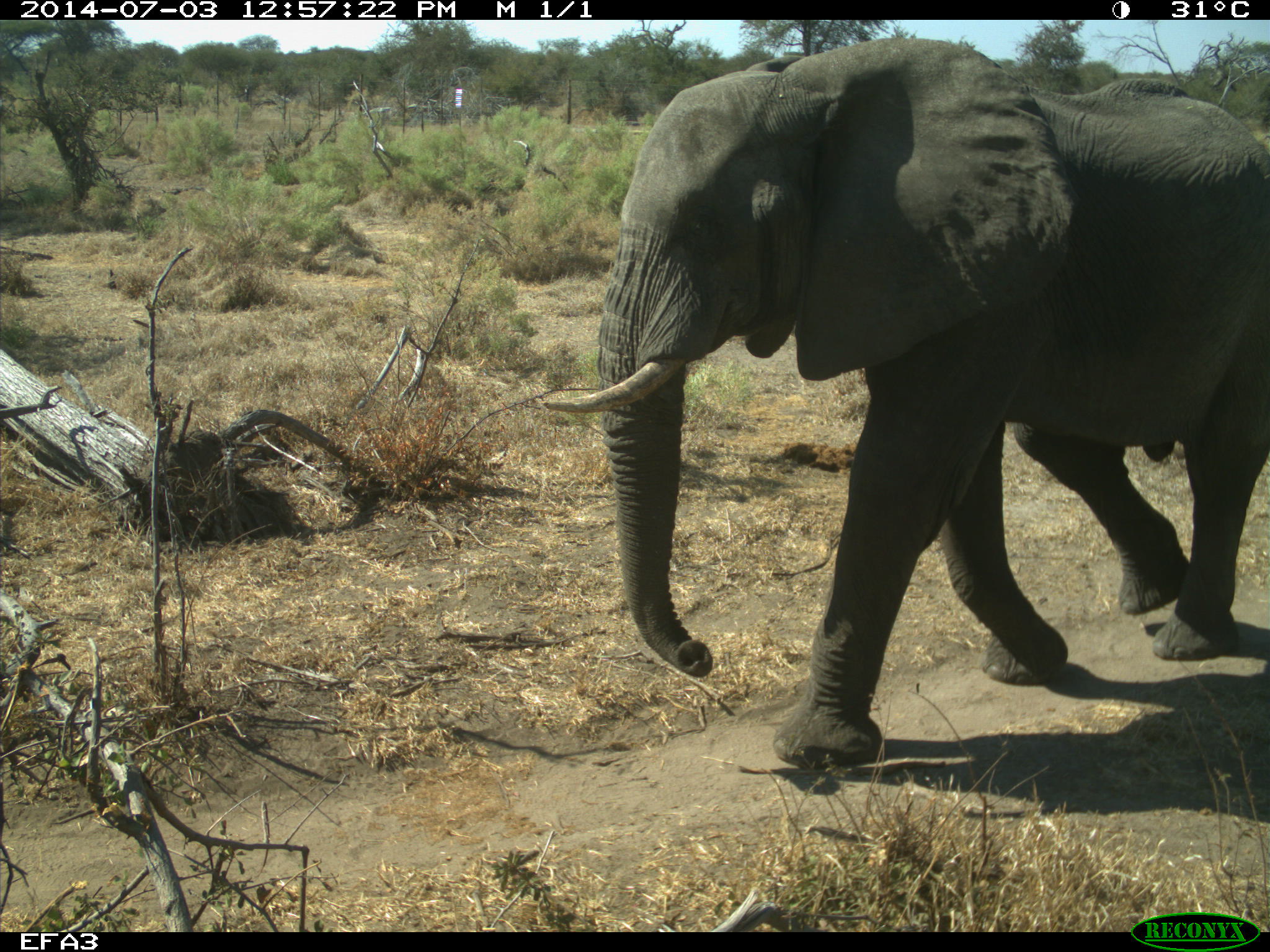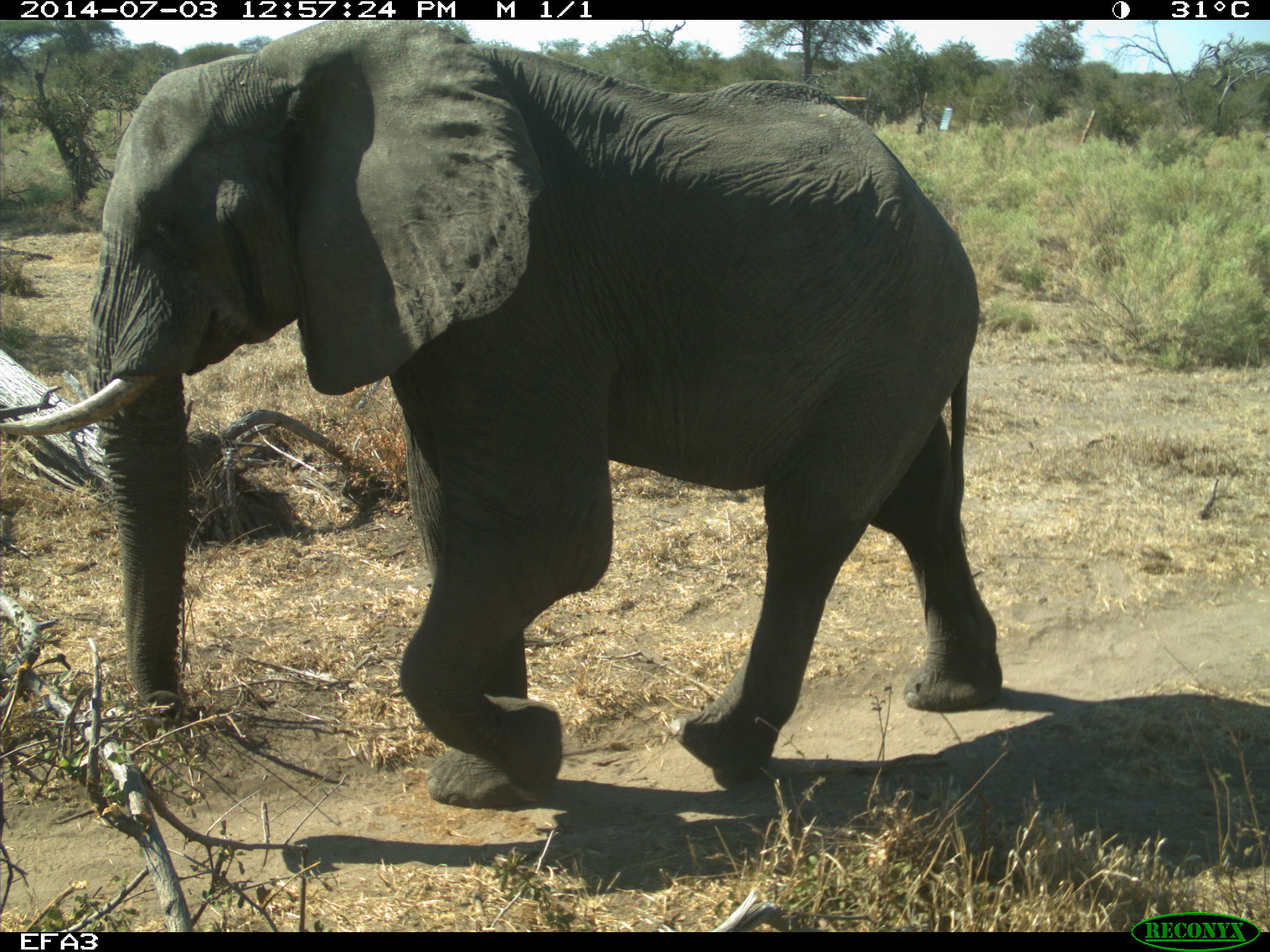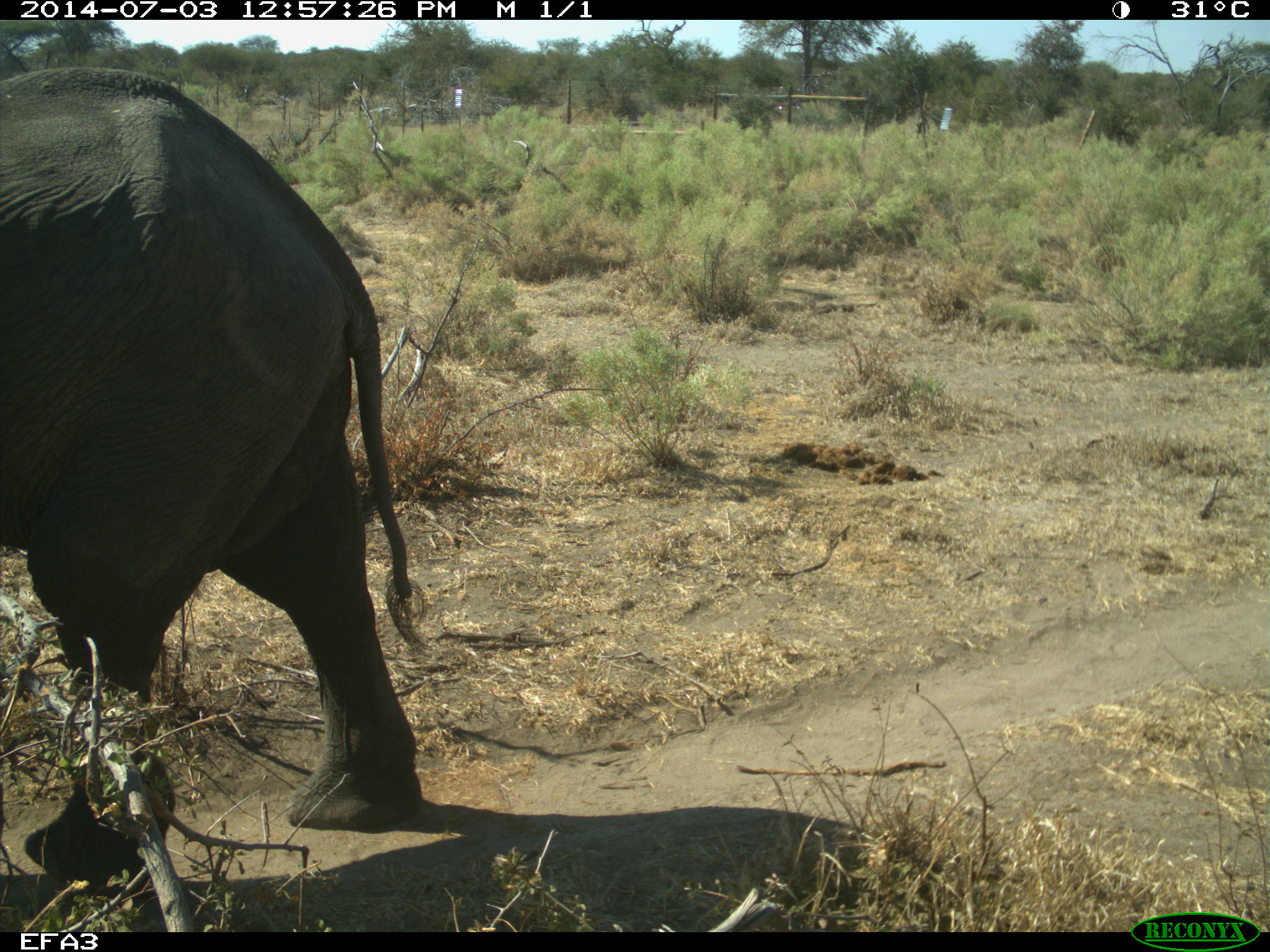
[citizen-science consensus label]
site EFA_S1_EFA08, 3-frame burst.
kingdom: Animalia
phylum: Chordata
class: Mammalia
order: Proboscidea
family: Elephantidae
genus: Loxodonta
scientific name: Loxodonta africana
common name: african bush elephant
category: elephant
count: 1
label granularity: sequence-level